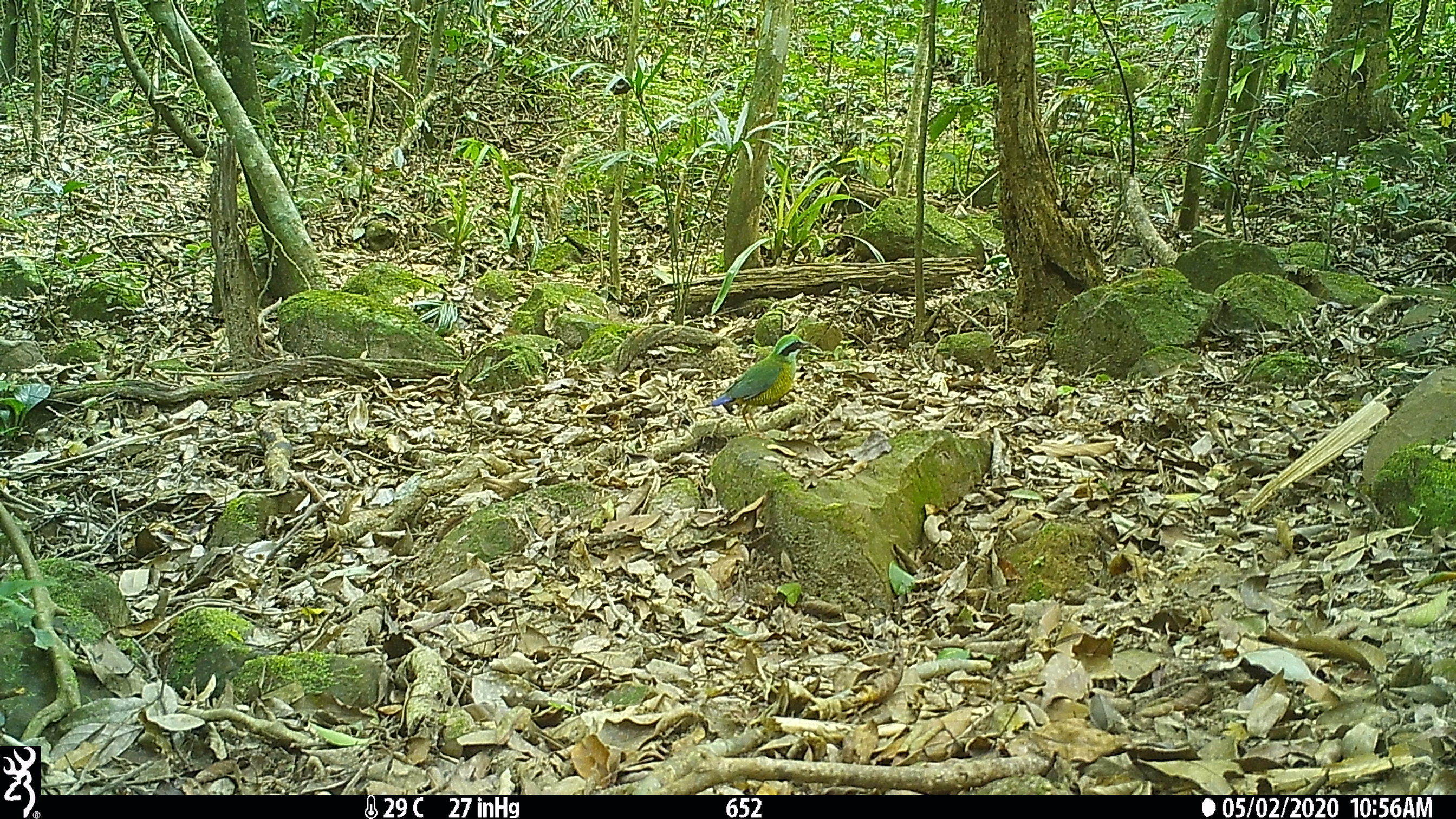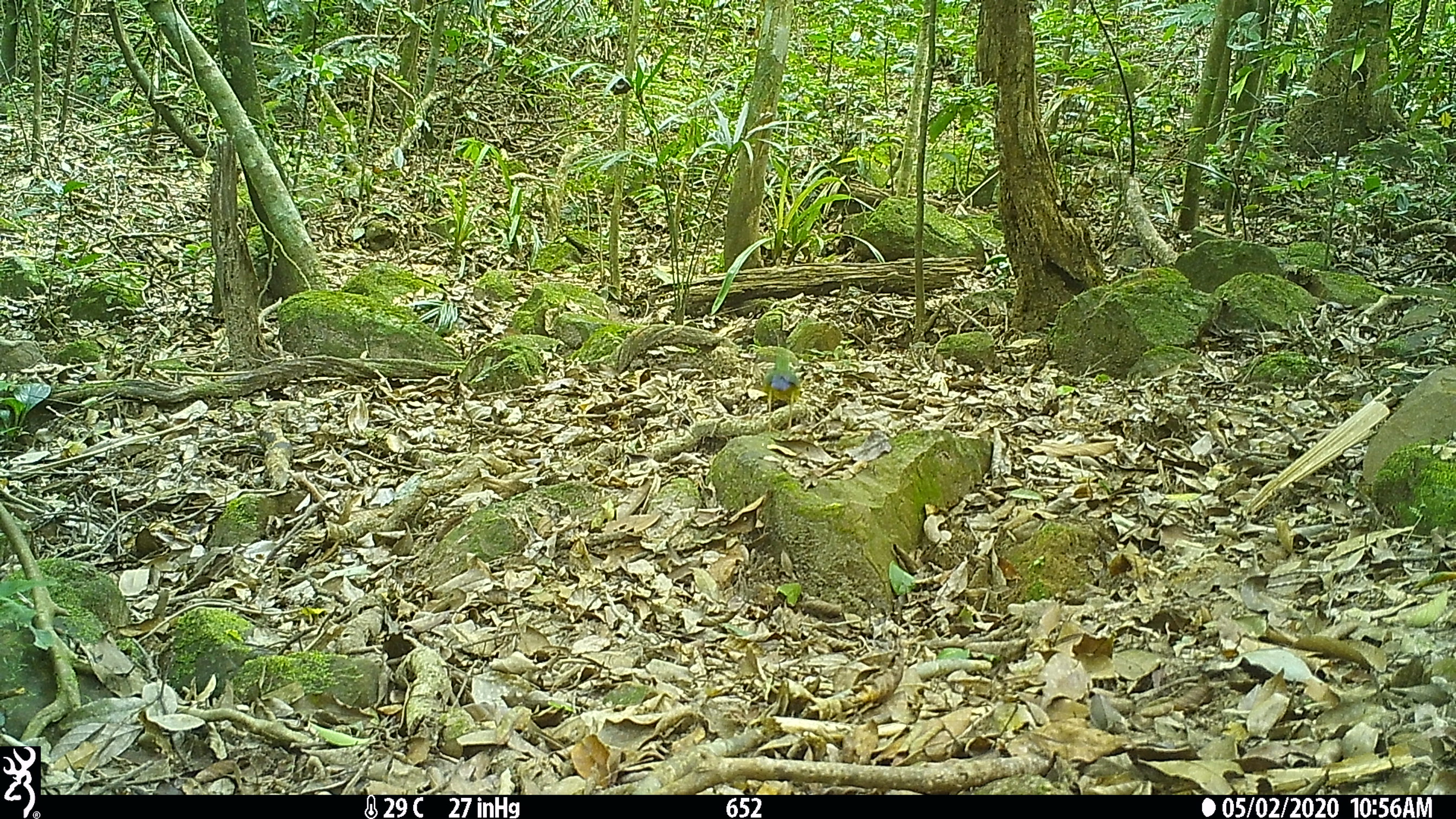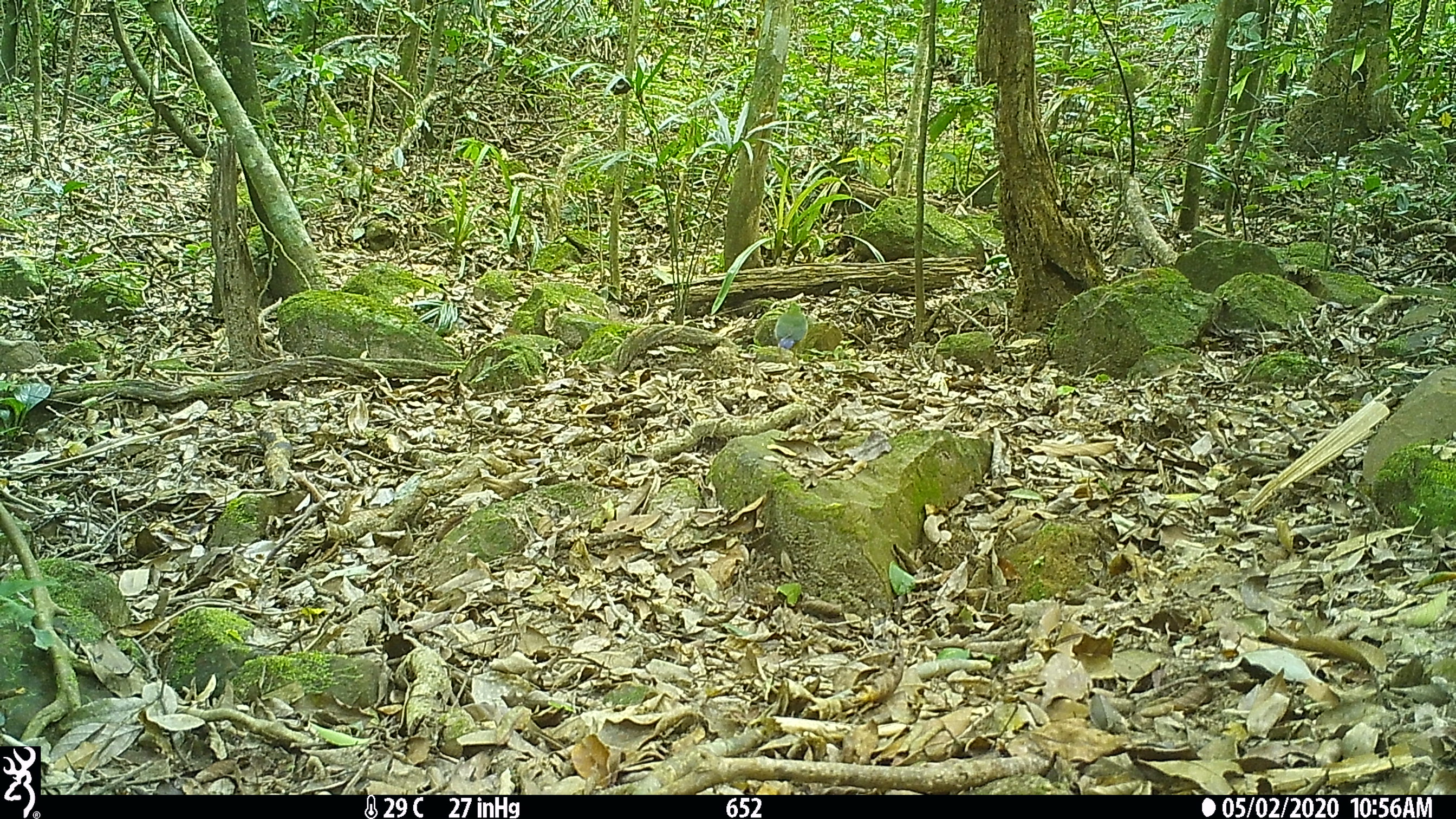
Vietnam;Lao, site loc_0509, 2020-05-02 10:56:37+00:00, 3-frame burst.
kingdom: Animalia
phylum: Chordata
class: Aves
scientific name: Aves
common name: bird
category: unidentified bird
Unidentified bird (bird) (Aves). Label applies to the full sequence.